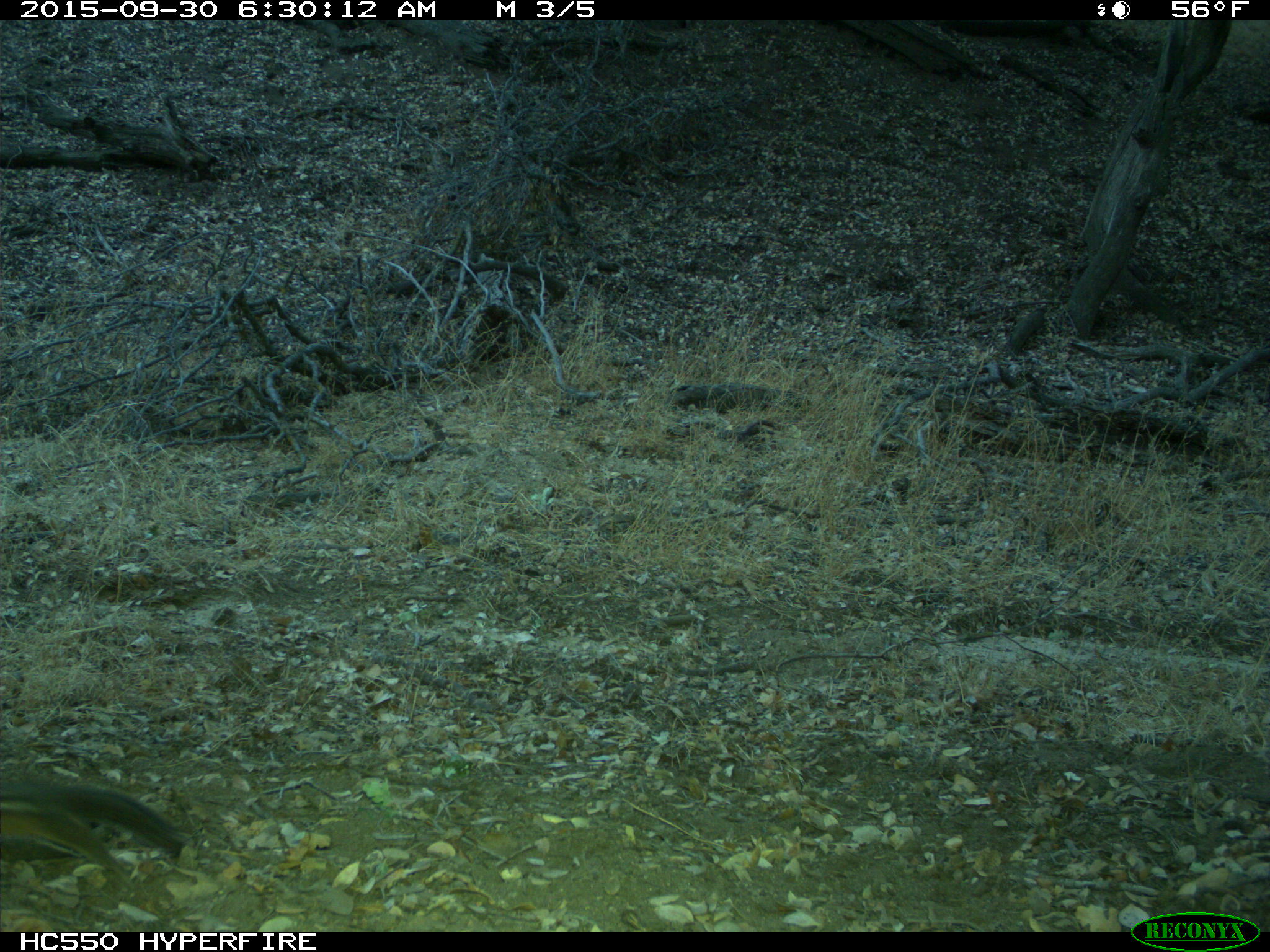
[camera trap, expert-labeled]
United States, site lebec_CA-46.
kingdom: Animalia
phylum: Chordata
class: Mammalia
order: Rodentia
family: Sciuridae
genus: Tamias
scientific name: Tamias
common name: chipmunk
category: unidentified chipmunk